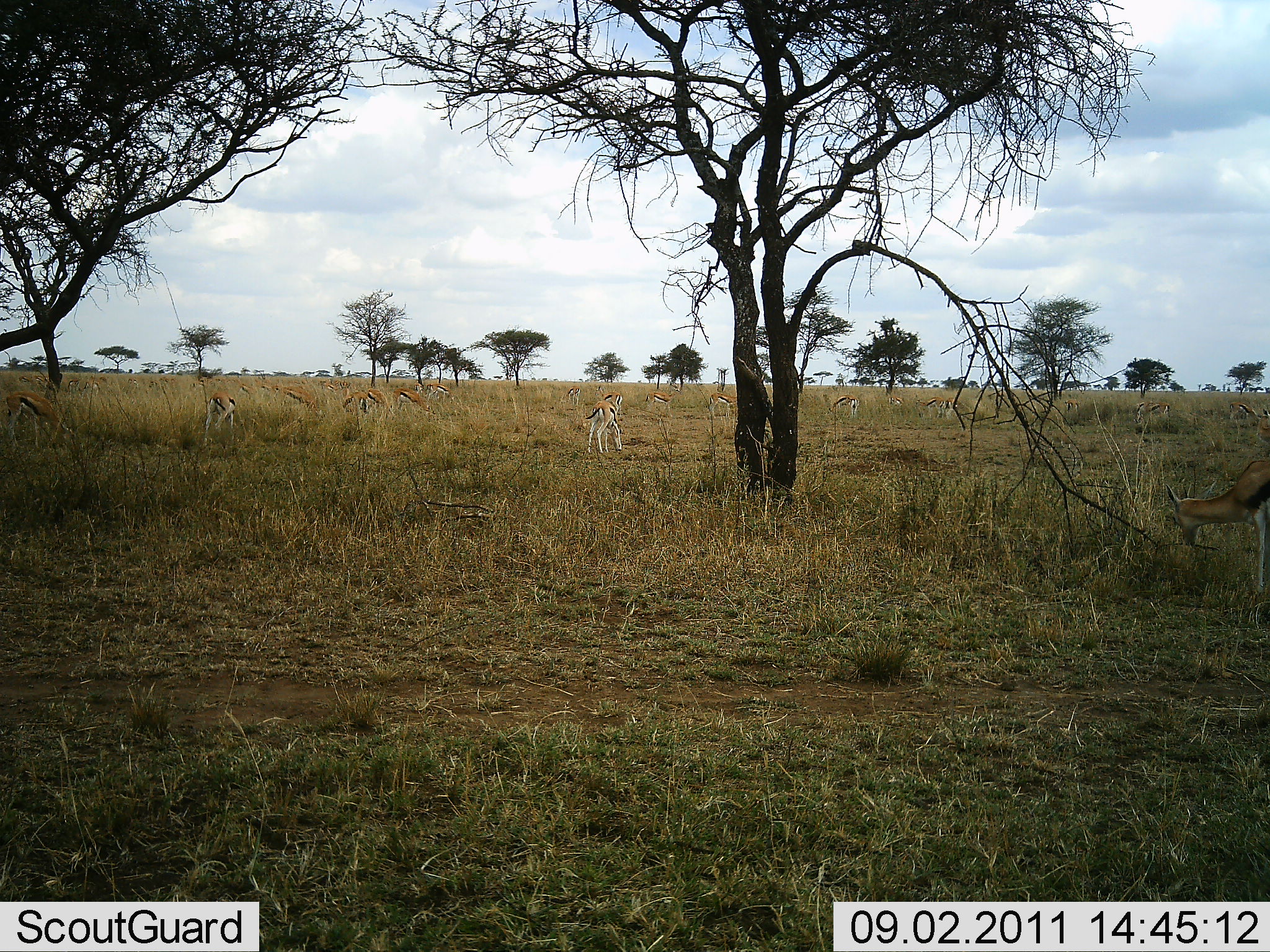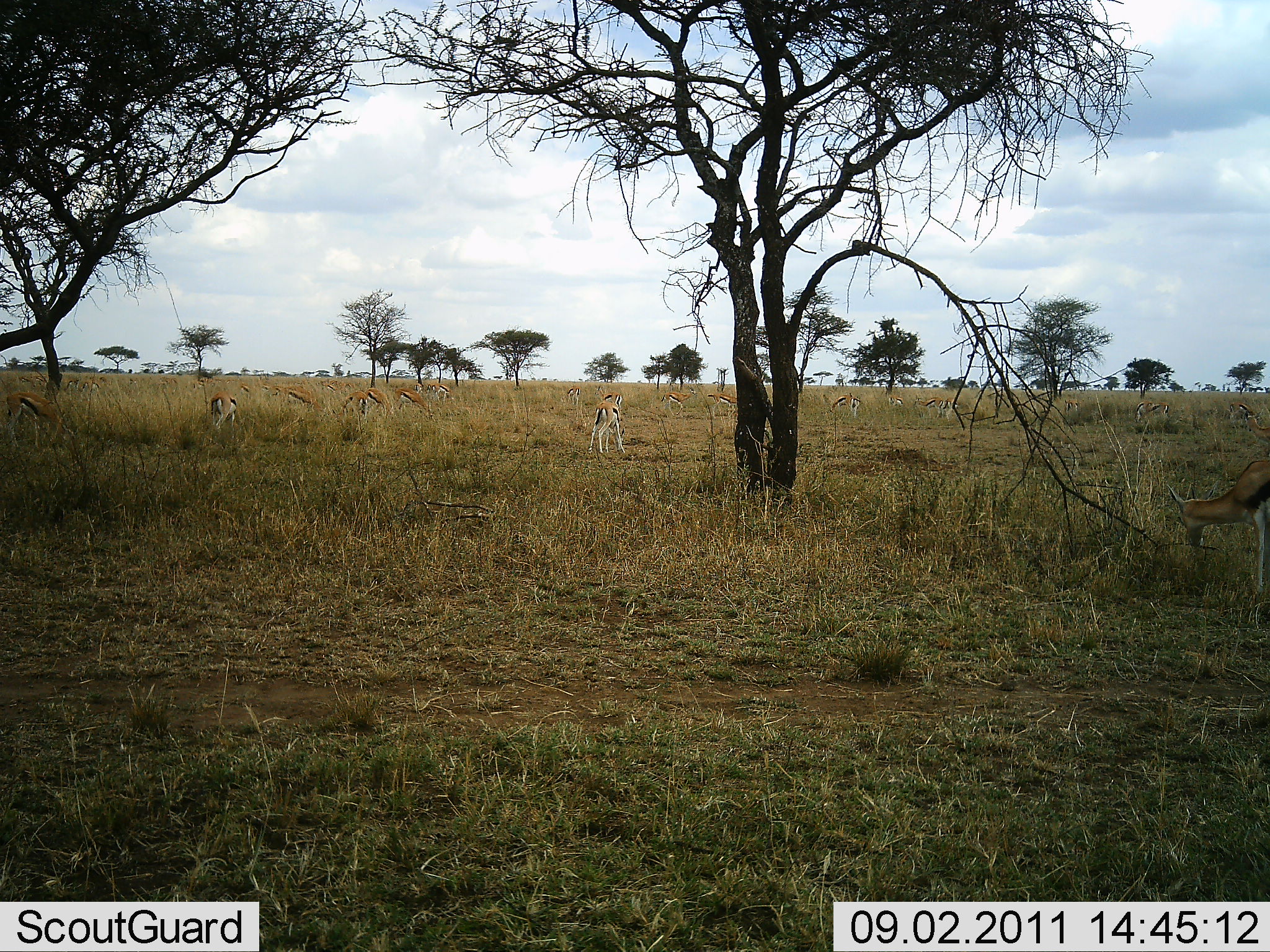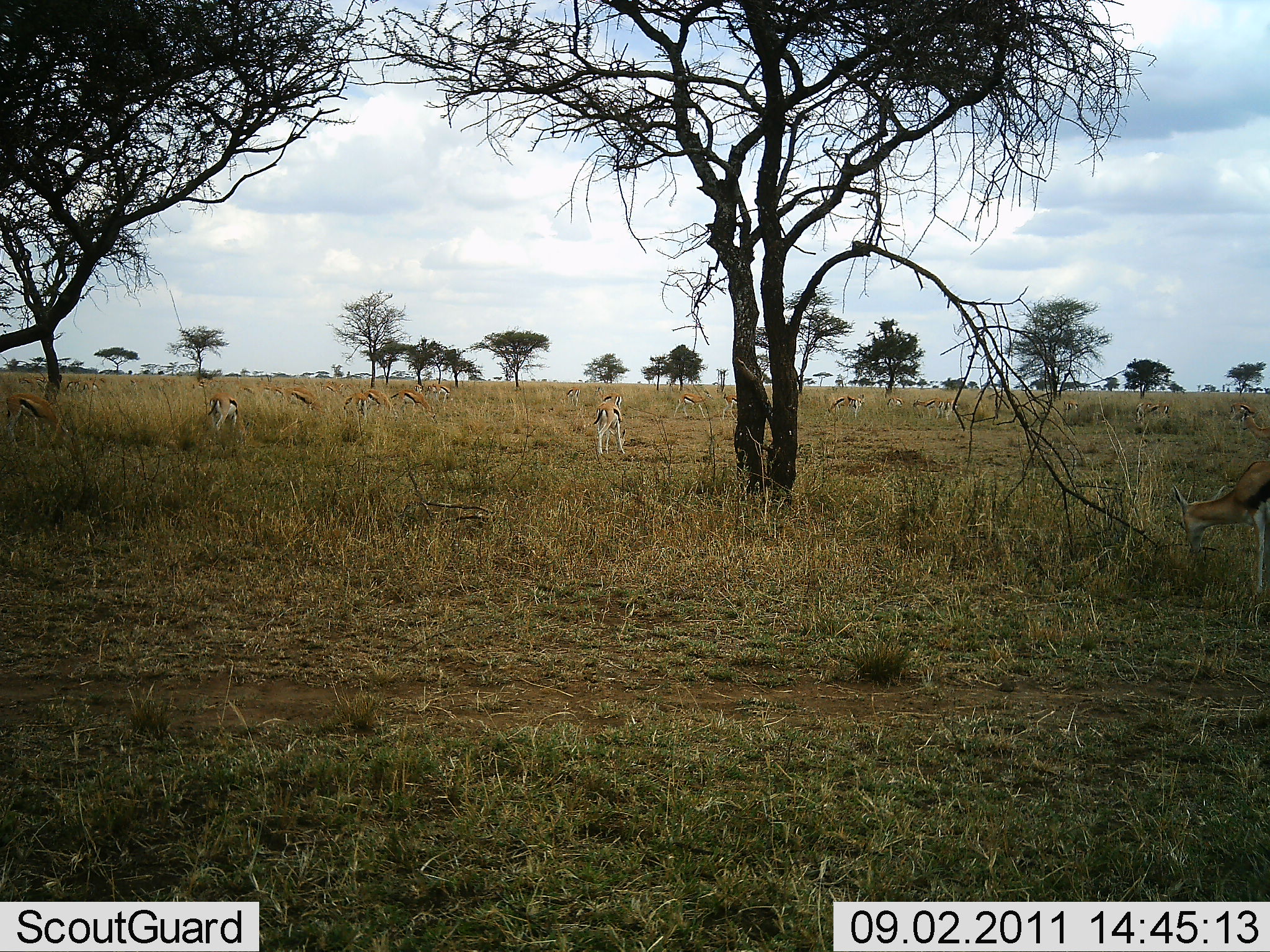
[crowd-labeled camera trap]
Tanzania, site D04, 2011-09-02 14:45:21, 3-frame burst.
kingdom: Animalia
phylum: Chordata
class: Mammalia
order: Artiodactyla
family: Bovidae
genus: Eudorcas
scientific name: Eudorcas thomsonii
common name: thomson's gazelle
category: gazellethomsons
Gazellethomsons (thomson's gazelle) (Eudorcas thomsonii), count 11-50. Behavior (volunteer vote fractions): standing 33%, resting 0%, moving 33%, interacting 0%. Young present (vote fraction): 0%. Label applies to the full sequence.